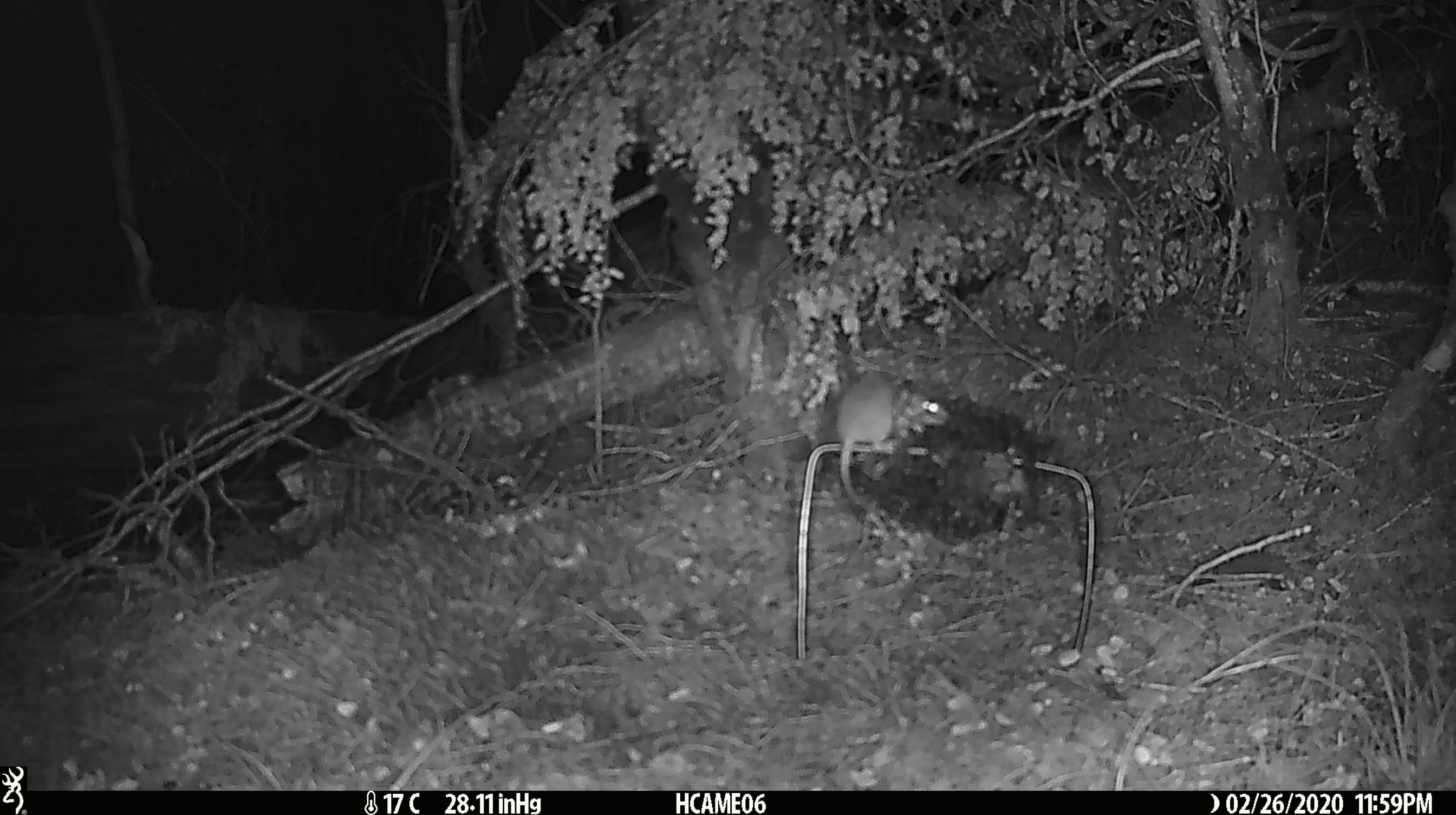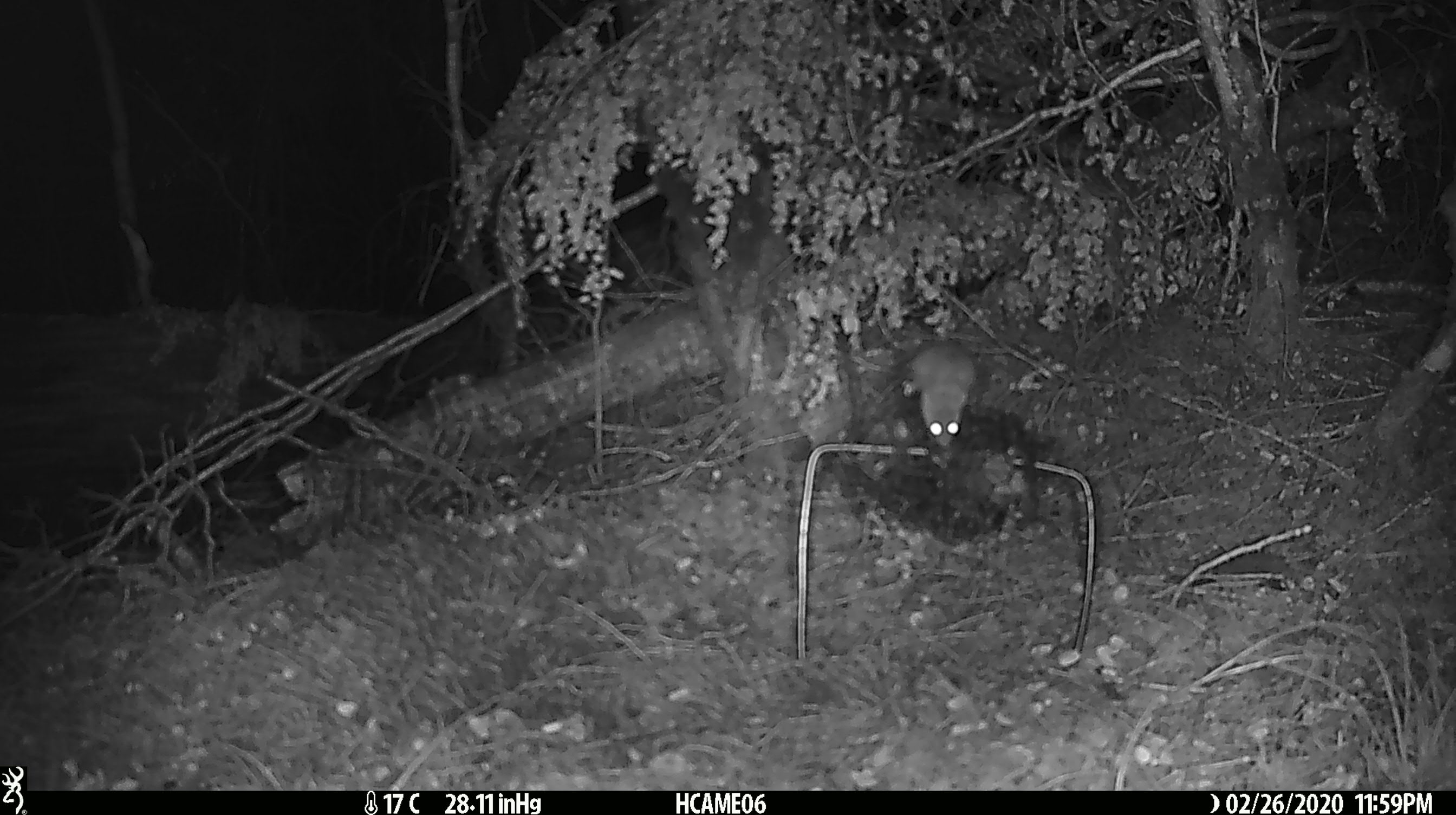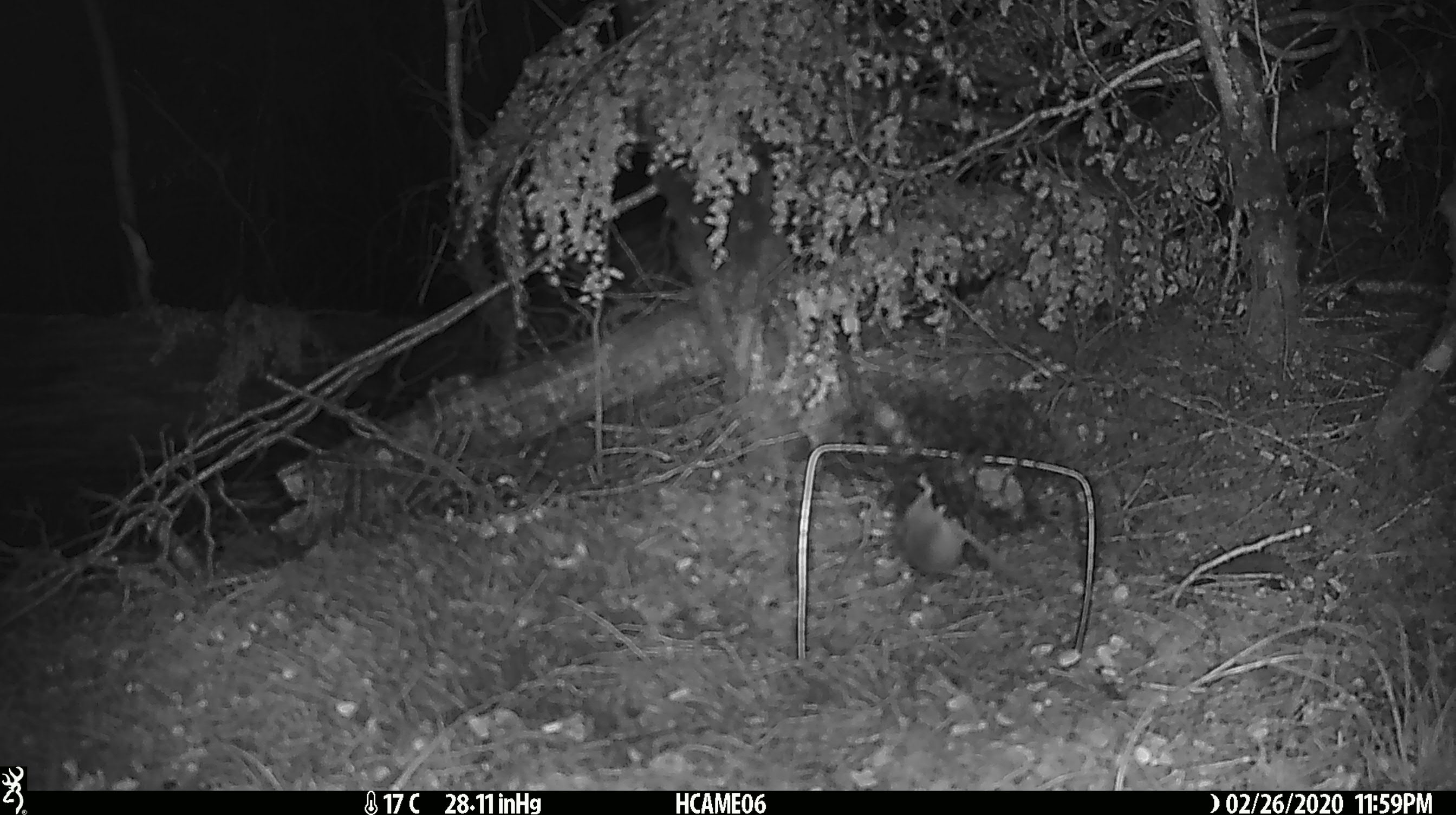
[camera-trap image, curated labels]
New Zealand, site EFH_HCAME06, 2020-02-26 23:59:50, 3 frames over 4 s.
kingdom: Animalia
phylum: Chordata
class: Mammalia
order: Rodentia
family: Muridae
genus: Mus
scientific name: Mus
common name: mouse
Mouse (Mus).